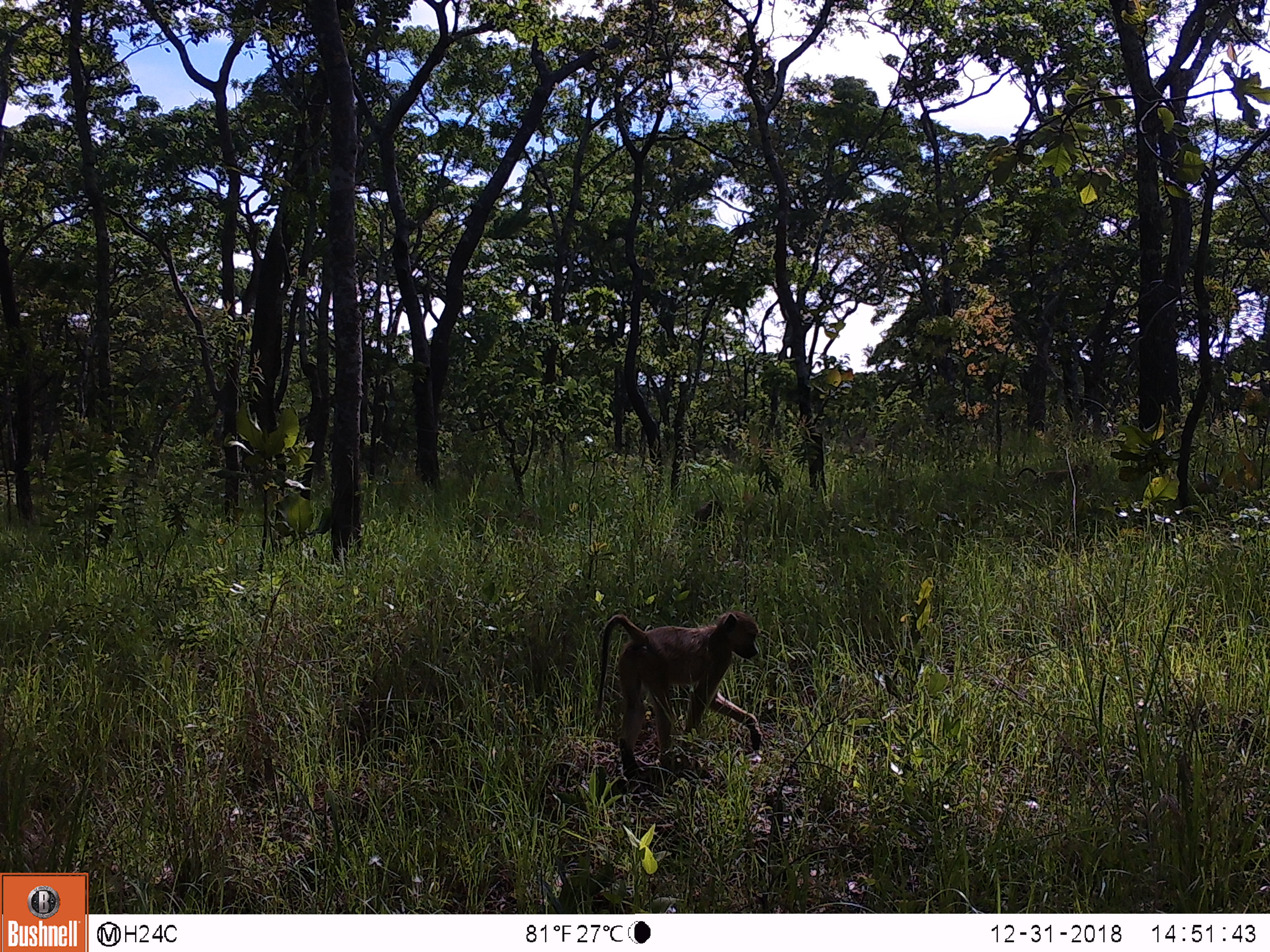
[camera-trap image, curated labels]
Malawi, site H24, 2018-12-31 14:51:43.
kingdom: Animalia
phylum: Chordata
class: Mammalia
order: Primates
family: Cercopithecidae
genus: Papio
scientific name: Papio cynocephalus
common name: yellow baboon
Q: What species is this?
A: Yellow baboon (Papio cynocephalus).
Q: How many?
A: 1.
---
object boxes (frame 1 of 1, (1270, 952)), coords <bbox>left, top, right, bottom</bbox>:
yellow baboon: <bbox>582, 612, 767, 779</bbox>